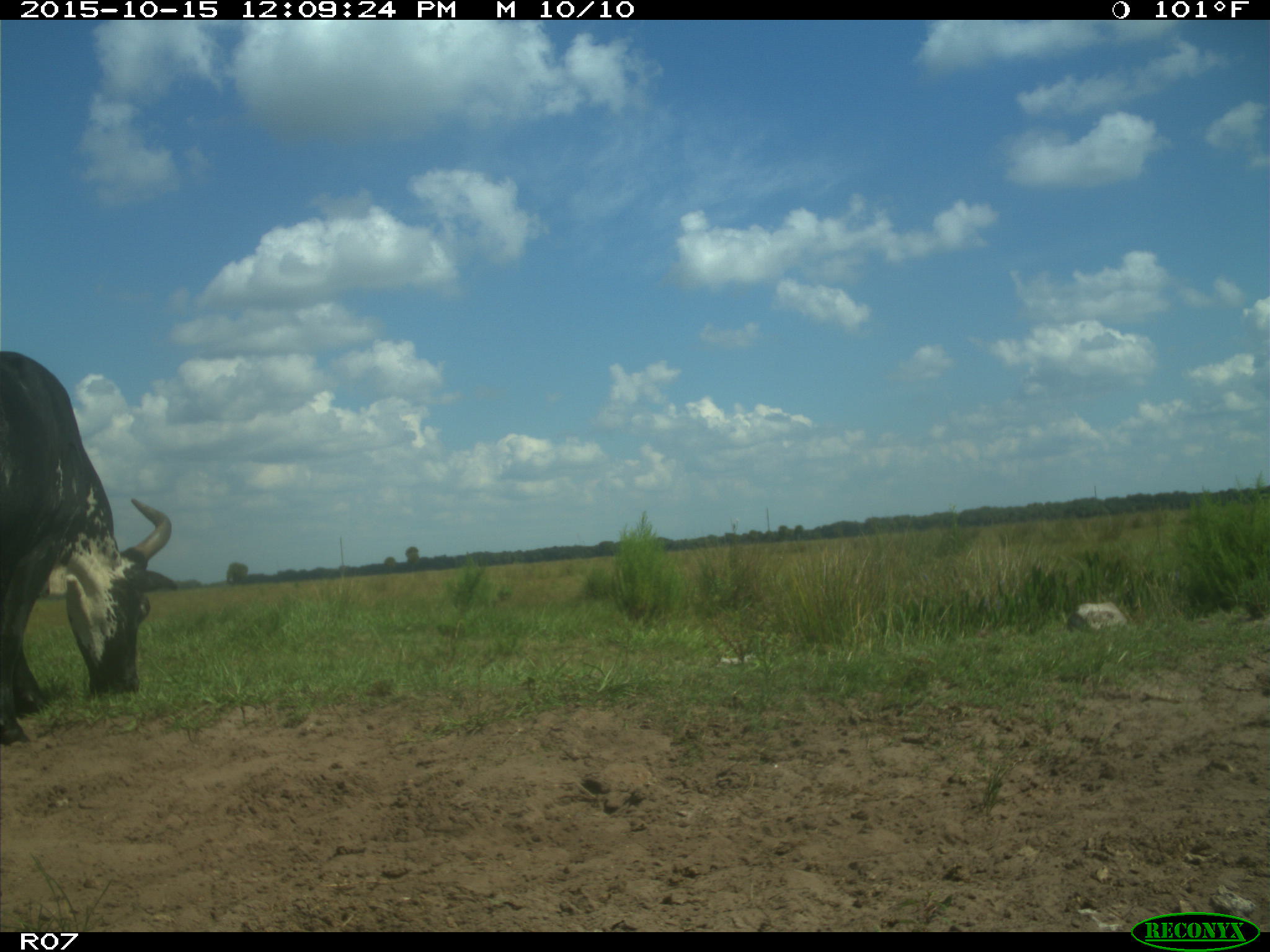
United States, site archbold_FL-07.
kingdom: Animalia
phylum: Chordata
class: Mammalia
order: Artiodactyla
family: Bovidae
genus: Bos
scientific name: Bos taurus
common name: domestic cow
Bos taurus (domestic cow).